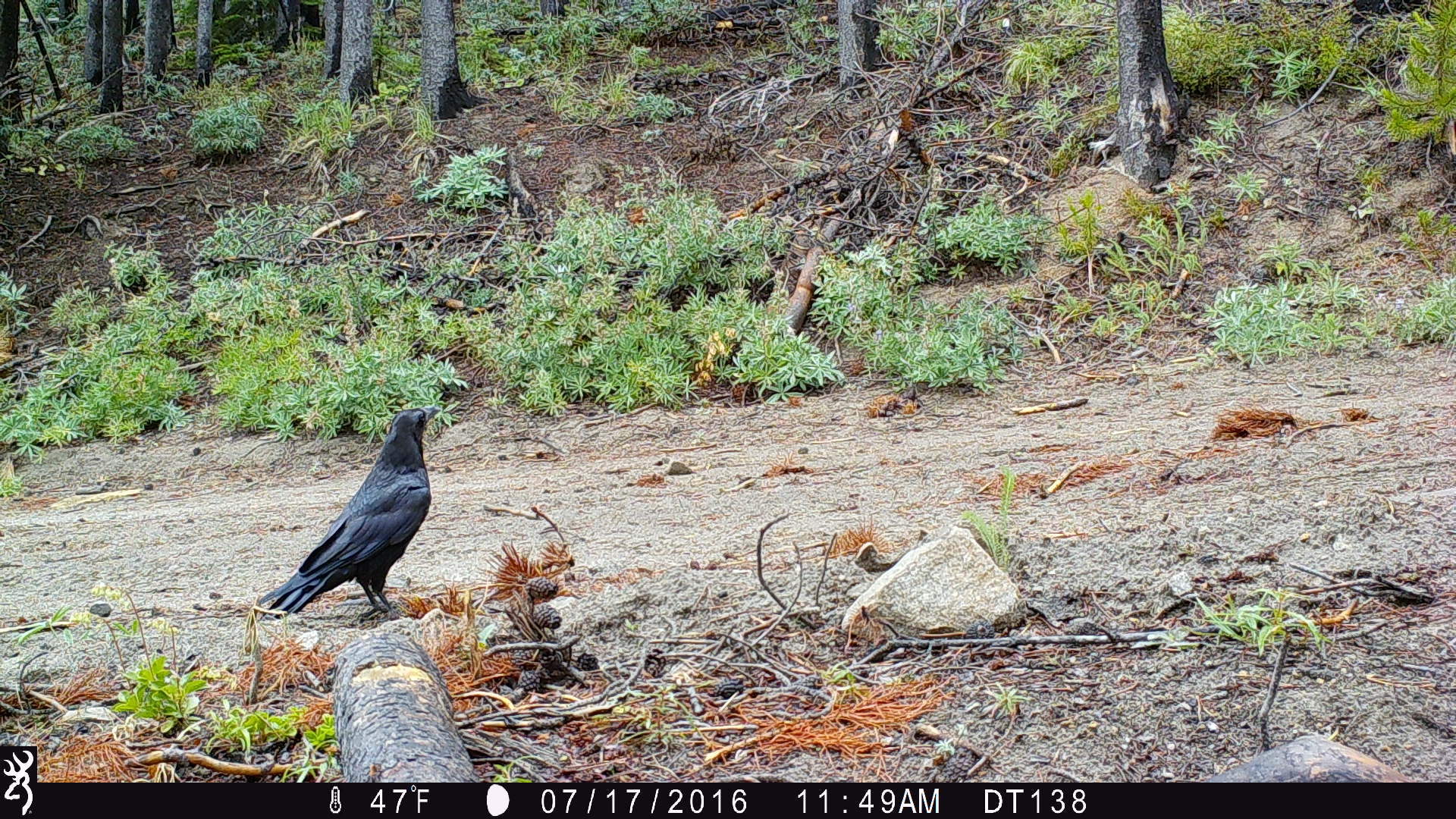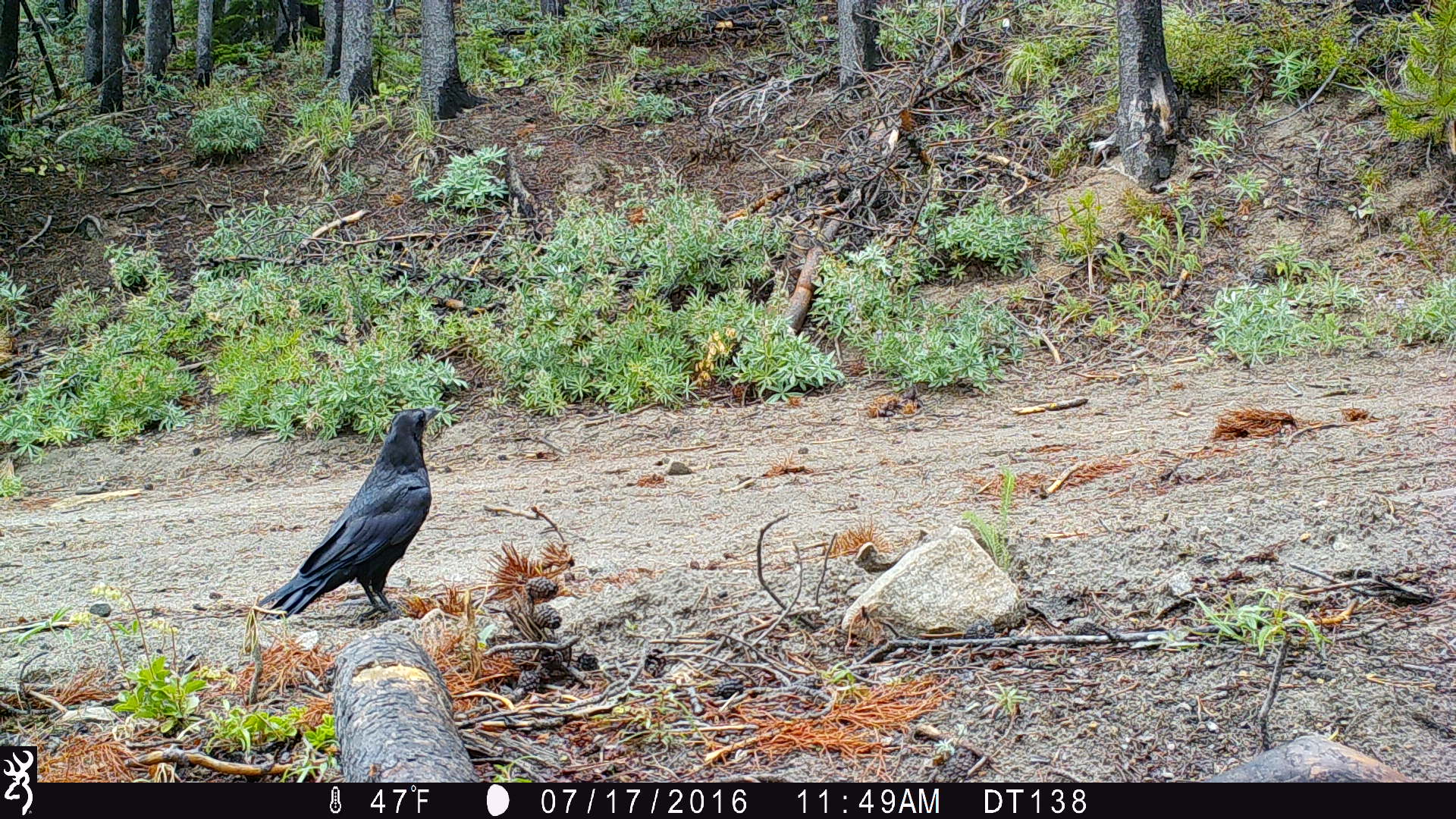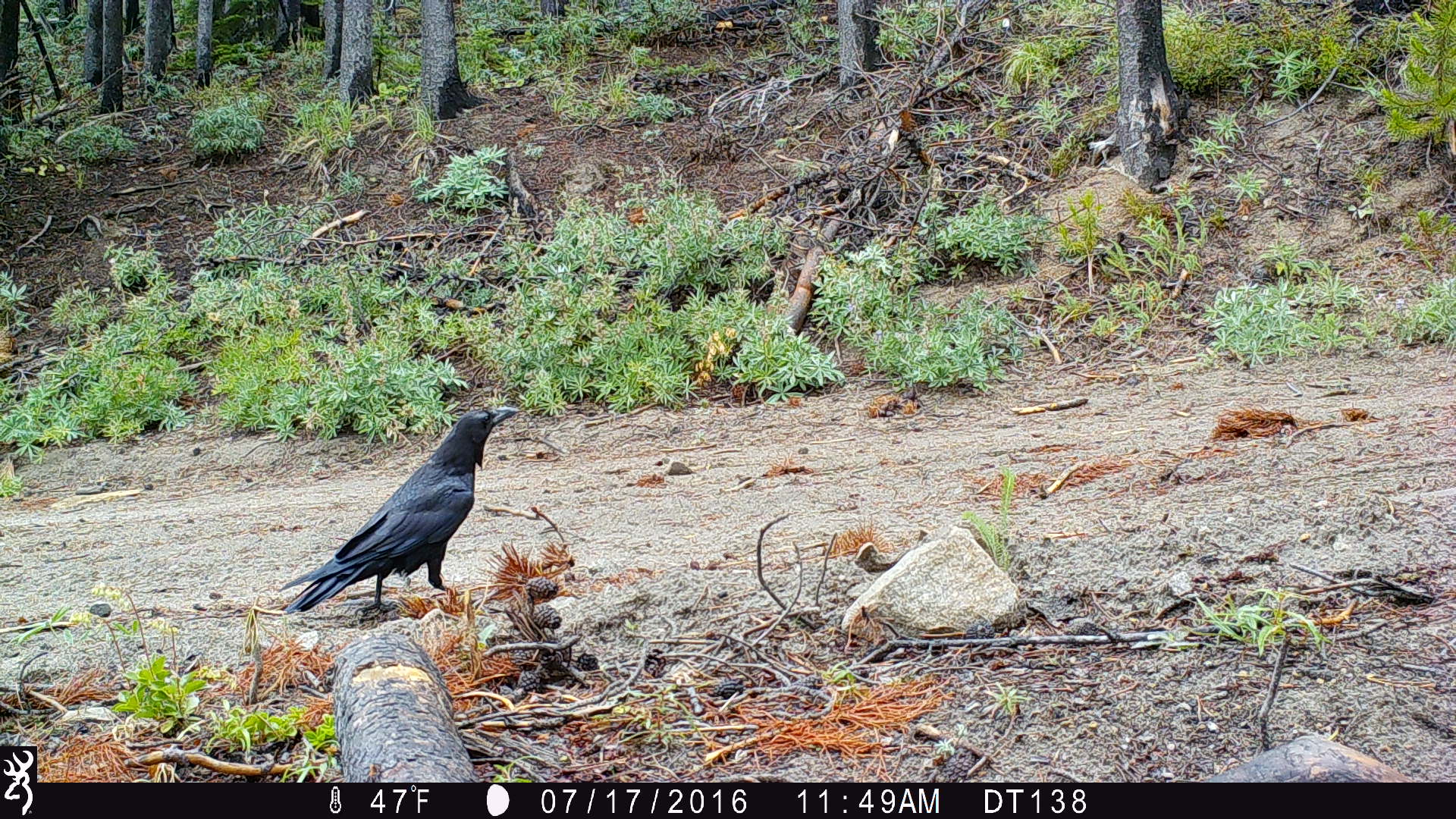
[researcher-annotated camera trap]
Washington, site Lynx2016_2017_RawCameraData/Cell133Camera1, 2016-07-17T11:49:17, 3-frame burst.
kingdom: Animalia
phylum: Chordata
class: Aves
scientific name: Aves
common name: birds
Aves (birds). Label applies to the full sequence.